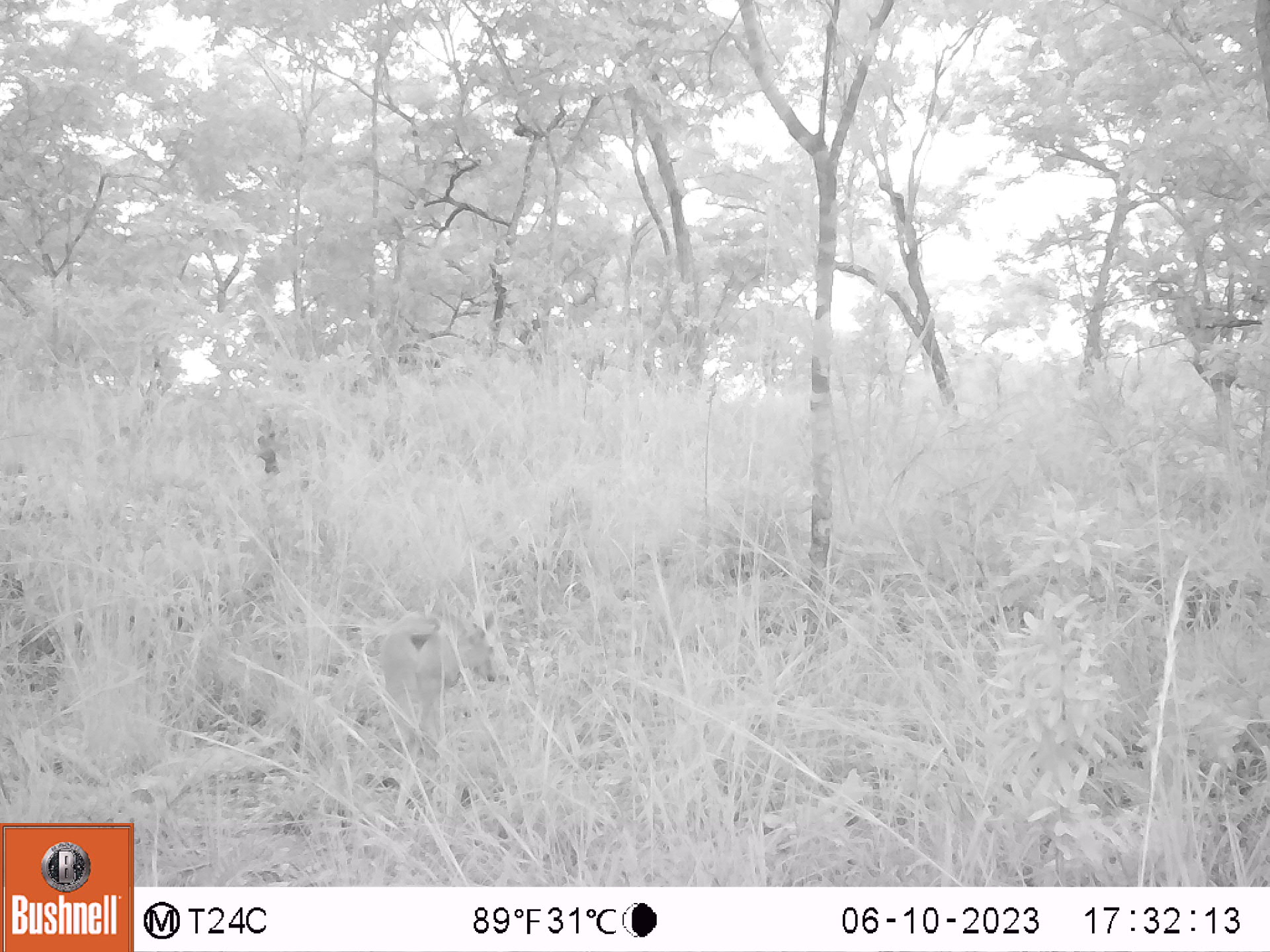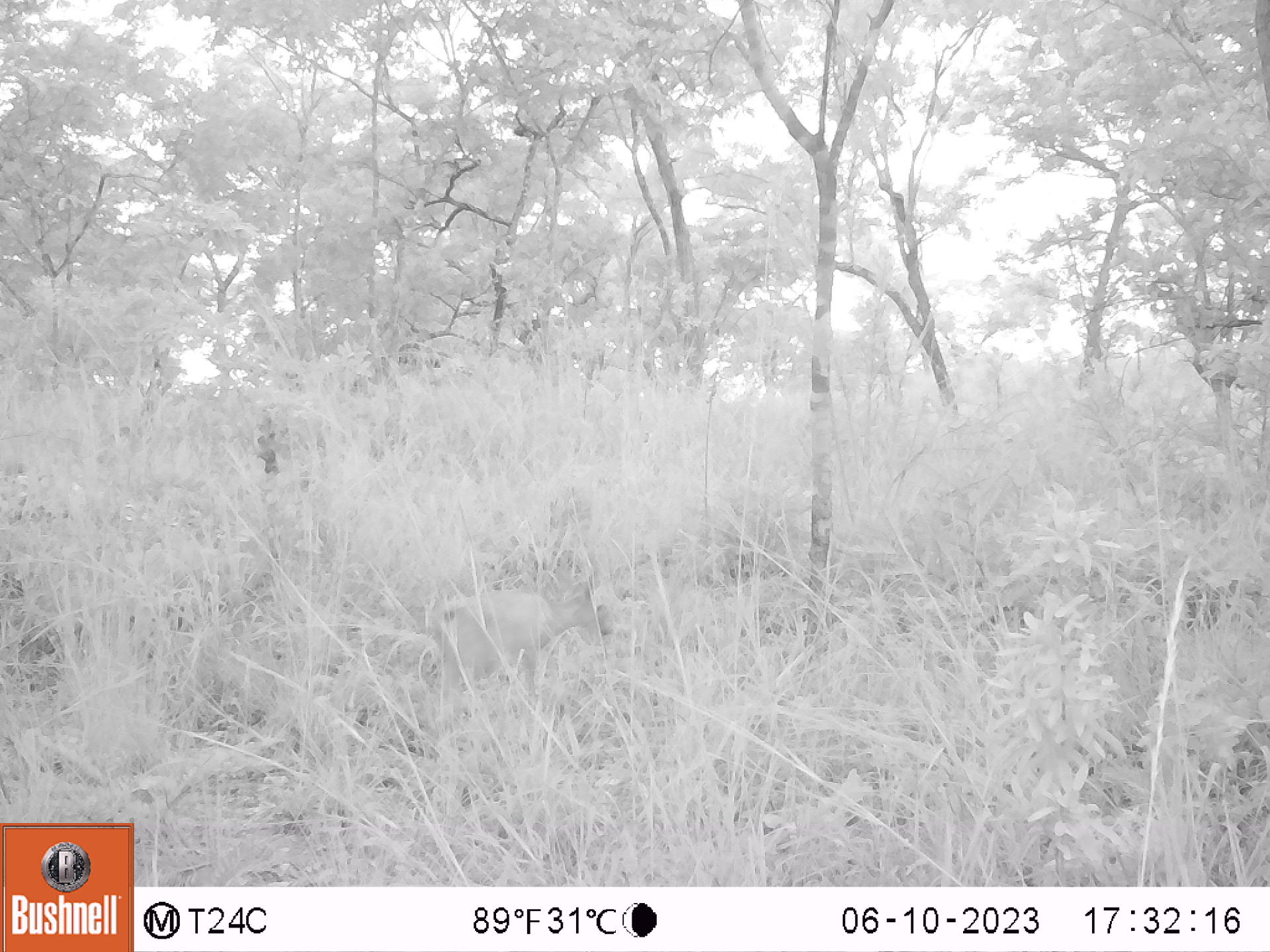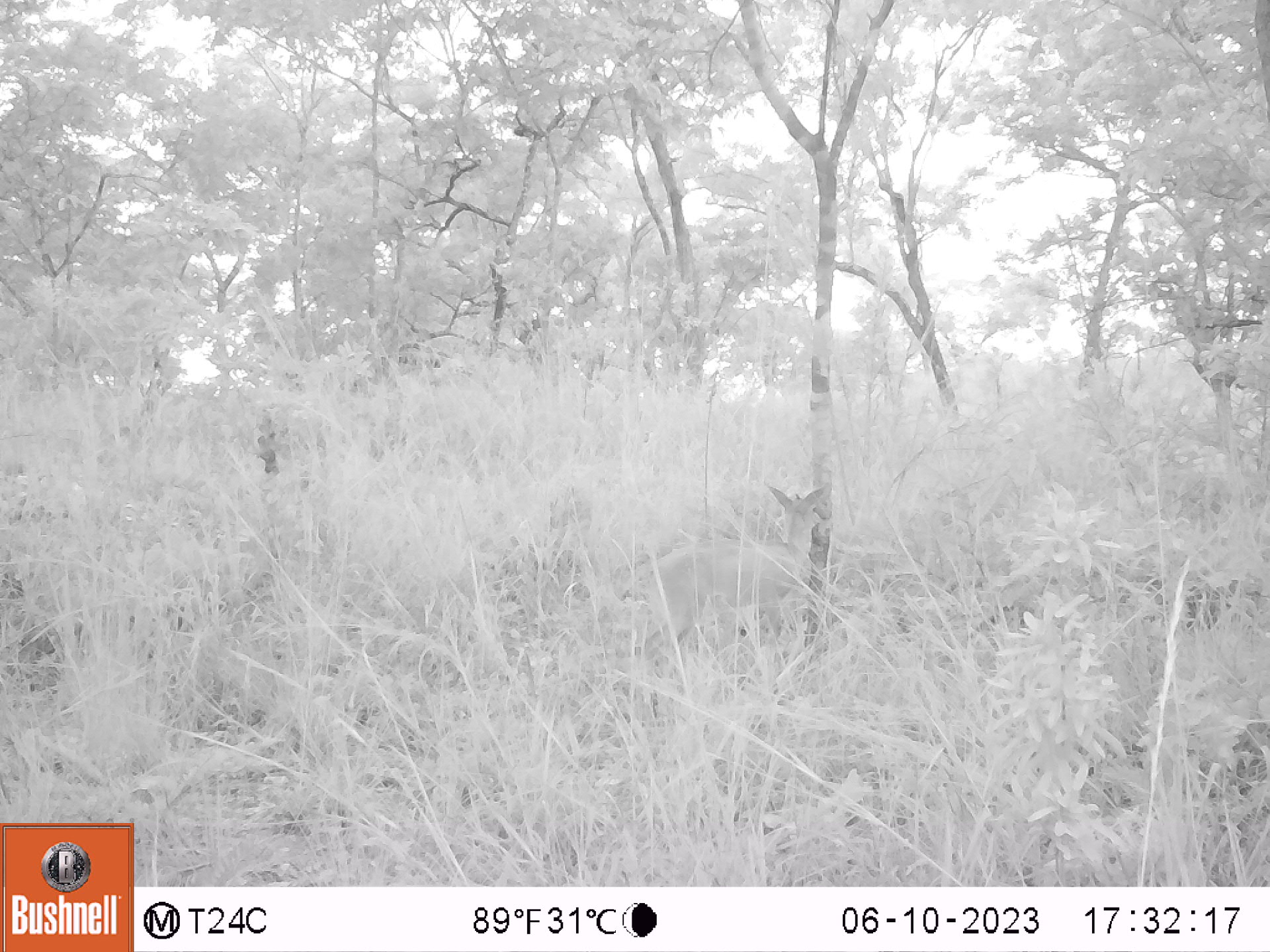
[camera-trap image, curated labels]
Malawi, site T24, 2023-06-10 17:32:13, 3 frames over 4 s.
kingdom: Animalia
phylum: Chordata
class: Mammalia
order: Artiodactyla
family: Bovidae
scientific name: Antilopinae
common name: small antelope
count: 1